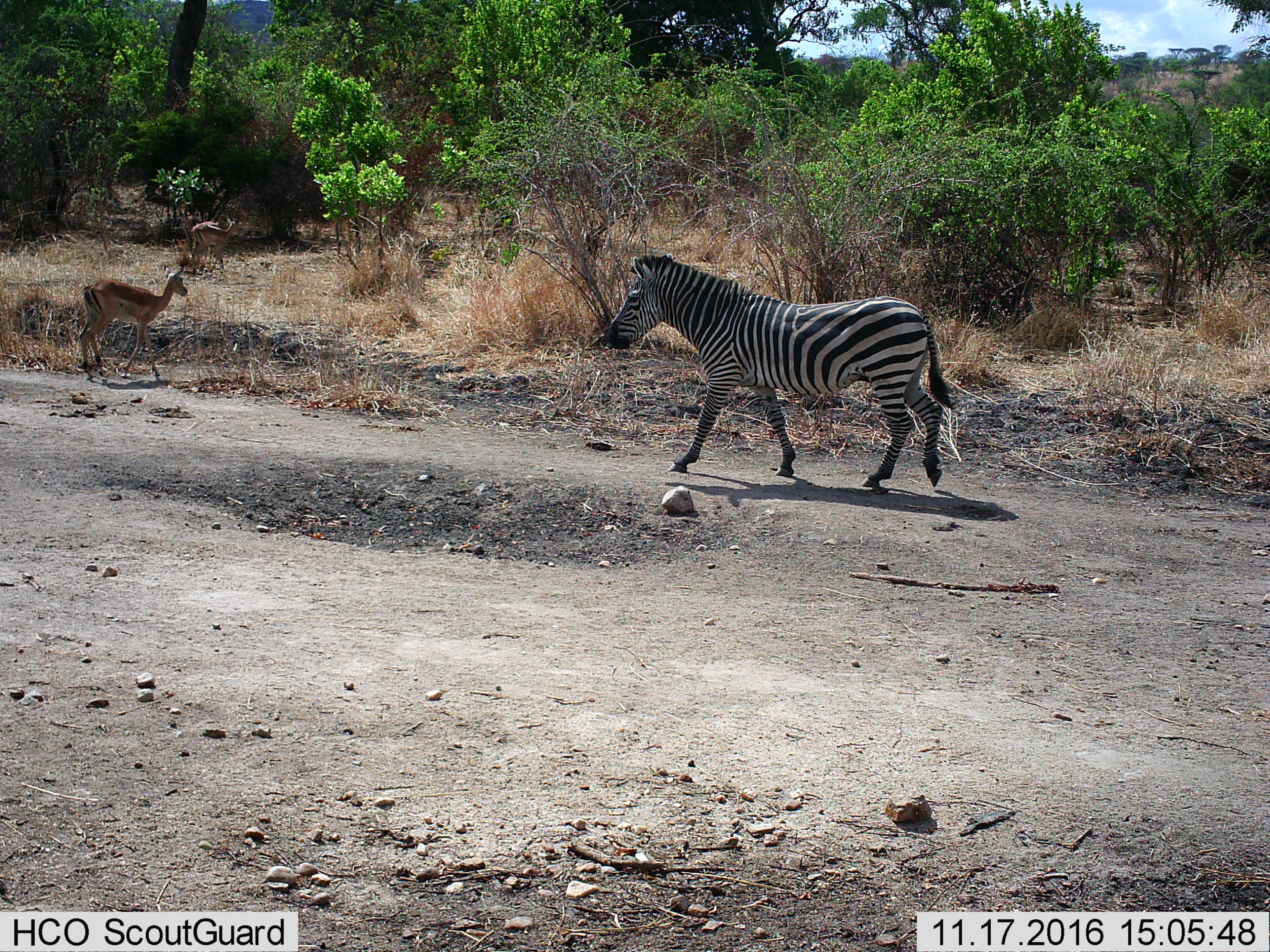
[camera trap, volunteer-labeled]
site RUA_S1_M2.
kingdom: Animalia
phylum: Chordata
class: Mammalia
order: Artiodactyla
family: Bovidae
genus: Aepyceros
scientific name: Aepyceros melampus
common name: impala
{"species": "impala (Aepyceros melampus)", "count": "2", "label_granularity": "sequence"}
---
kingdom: Animalia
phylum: Chordata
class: Mammalia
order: Perissodactyla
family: Equidae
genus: Equus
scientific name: Equus quagga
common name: plains zebra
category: zebraplains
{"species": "zebraplains (plains zebra) (Equus quagga)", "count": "1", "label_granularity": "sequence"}